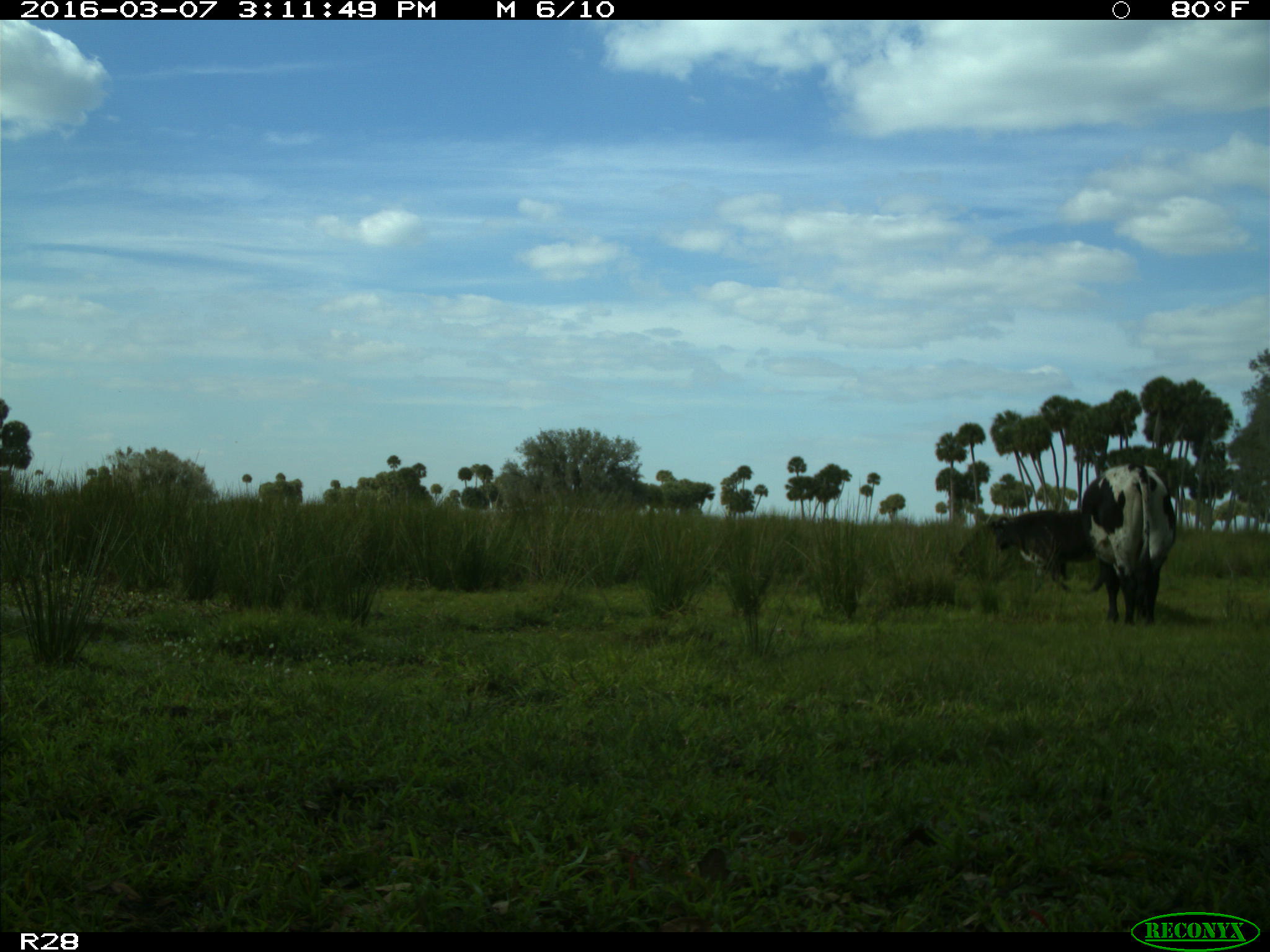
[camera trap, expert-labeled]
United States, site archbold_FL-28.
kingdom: Animalia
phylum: Chordata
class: Mammalia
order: Artiodactyla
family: Bovidae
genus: Bos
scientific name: Bos taurus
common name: domestic cow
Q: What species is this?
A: Bos taurus (domestic cow).